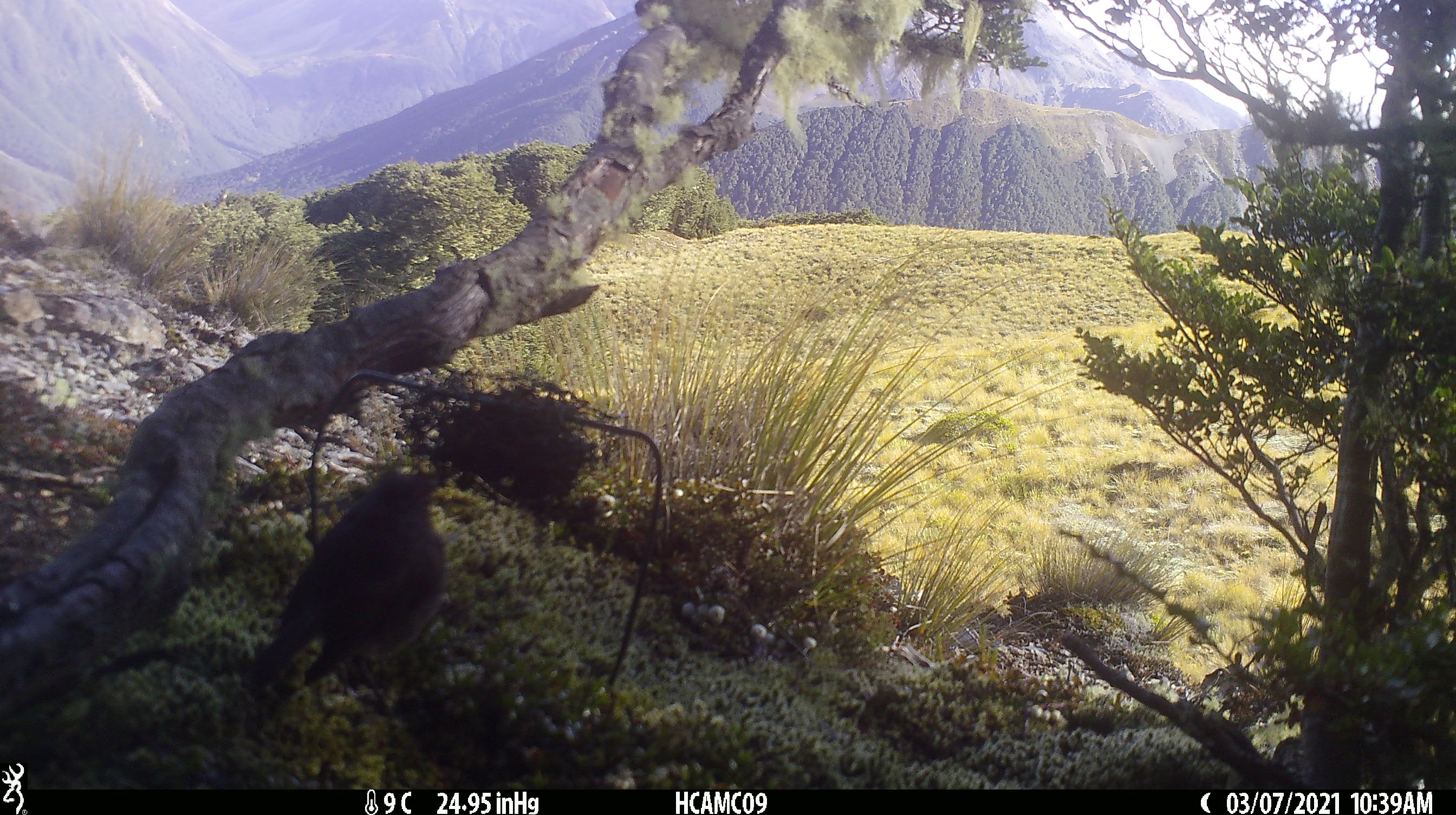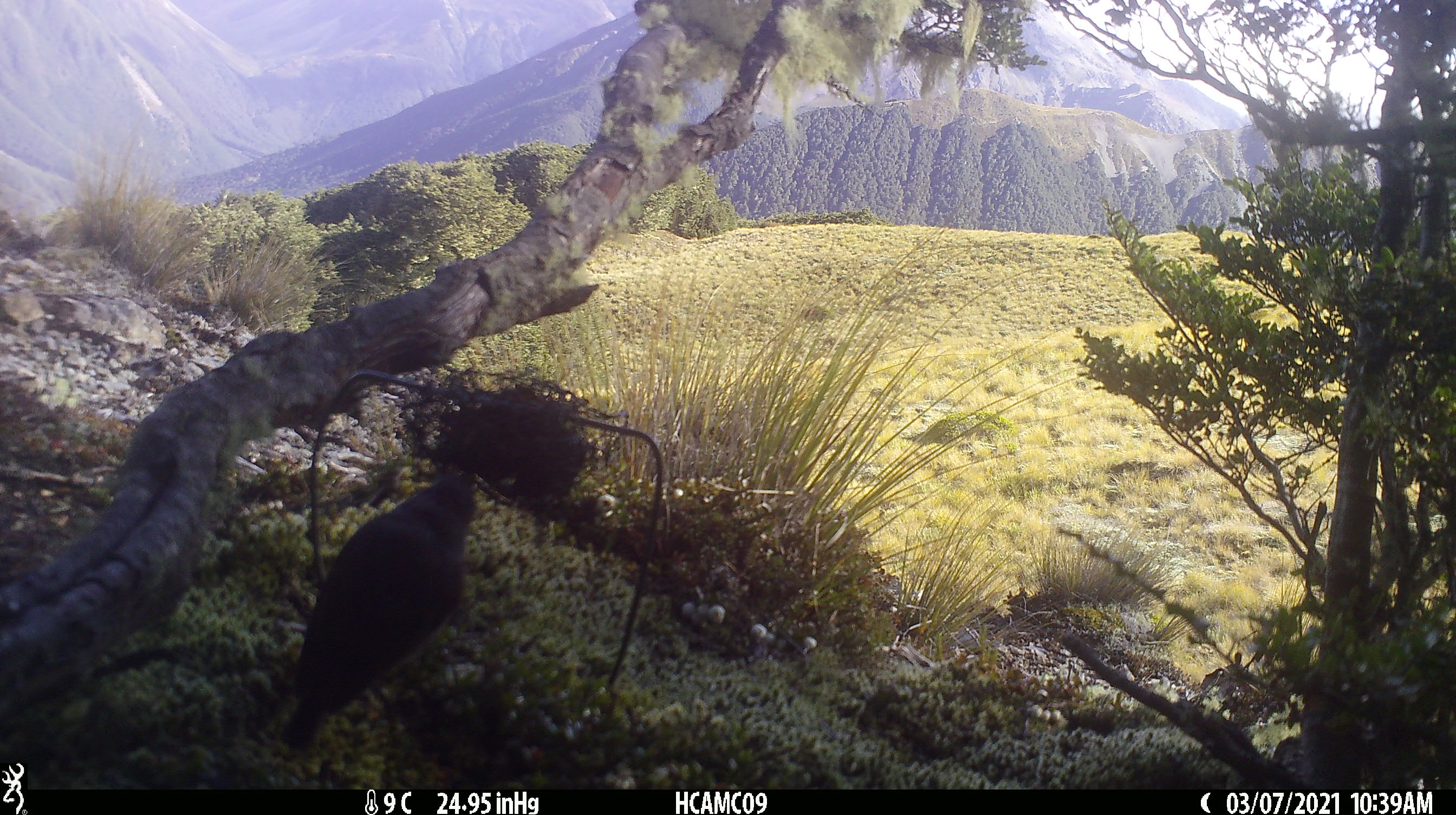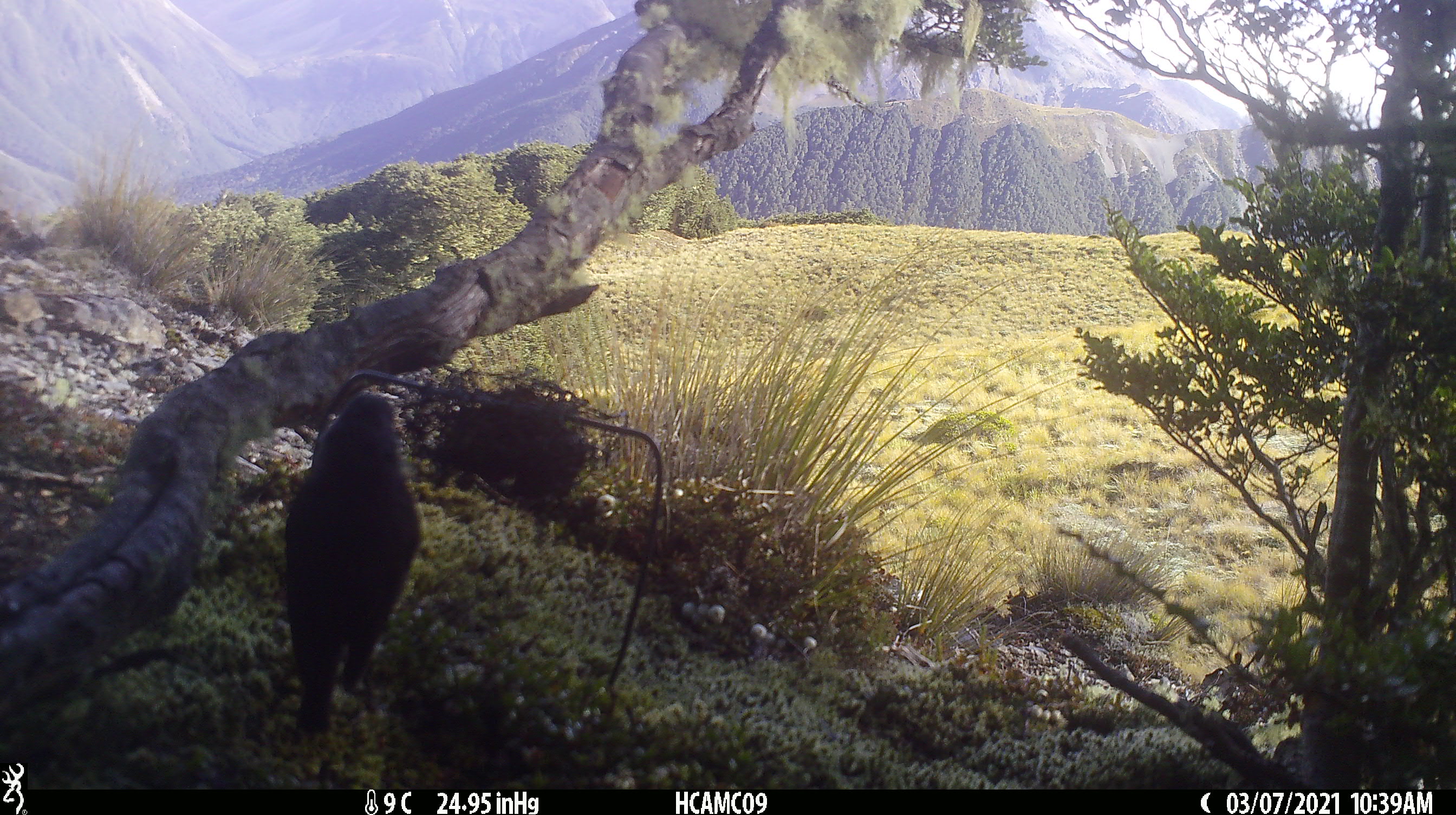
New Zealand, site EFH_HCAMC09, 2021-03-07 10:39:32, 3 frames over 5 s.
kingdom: Animalia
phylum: Chordata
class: Aves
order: Passeriformes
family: Petroicidae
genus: Petroica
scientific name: Petroica australis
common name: new zealand robin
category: robin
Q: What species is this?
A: Robin (new zealand robin) (Petroica australis).